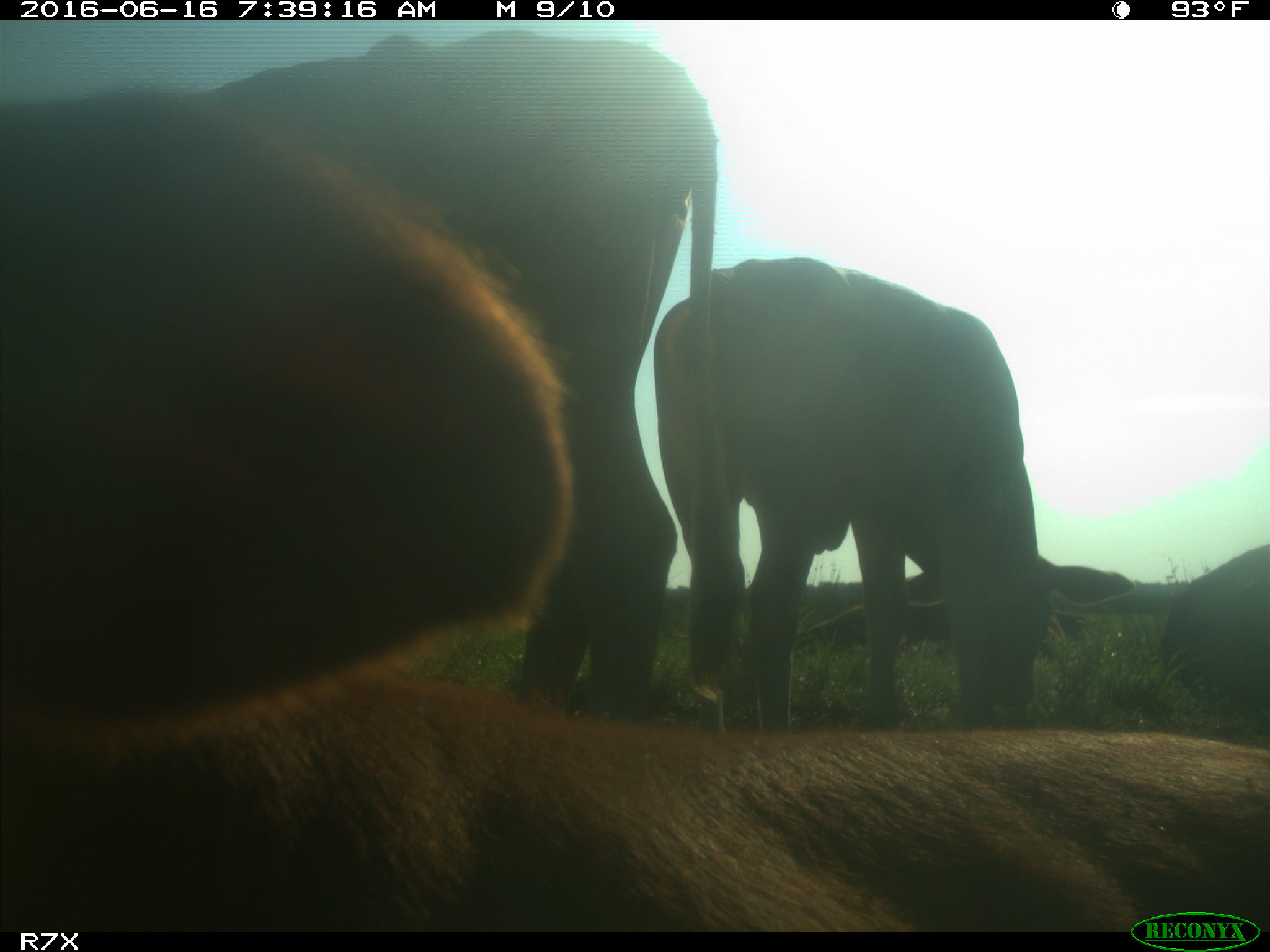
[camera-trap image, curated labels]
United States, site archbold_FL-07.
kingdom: Animalia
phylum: Chordata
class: Mammalia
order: Artiodactyla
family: Bovidae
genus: Bos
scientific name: Bos taurus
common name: domestic cow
Bos taurus (domestic cow).